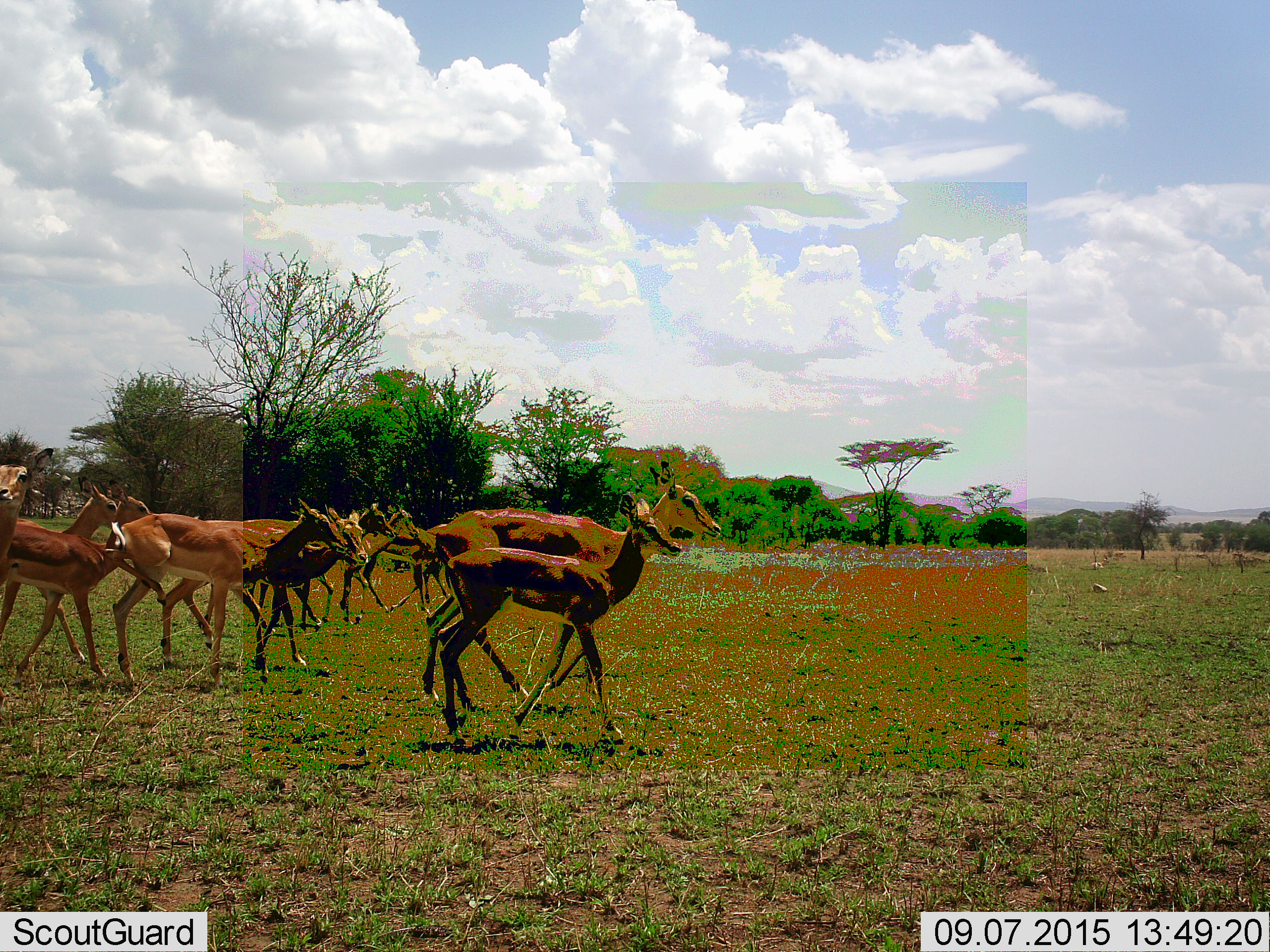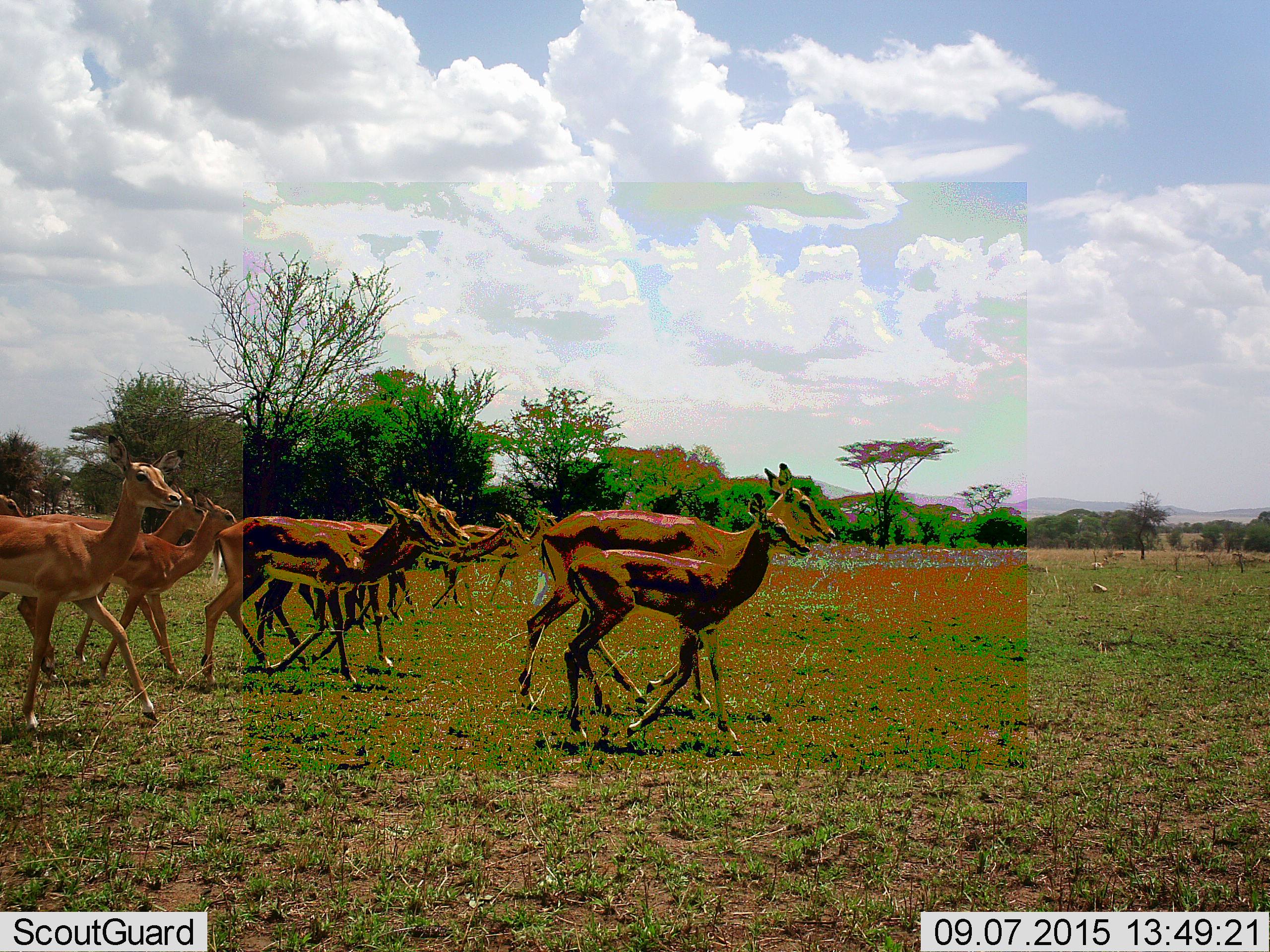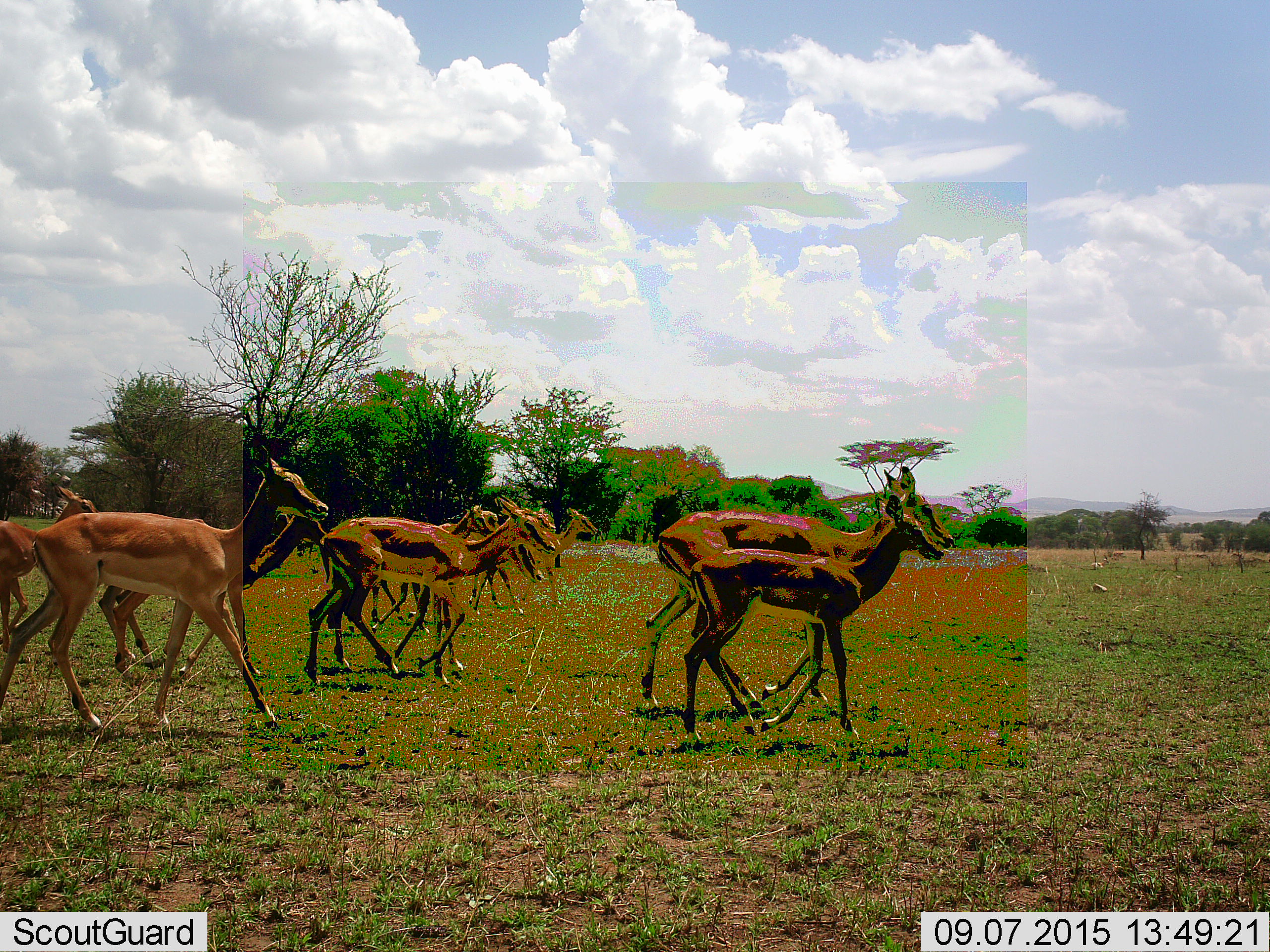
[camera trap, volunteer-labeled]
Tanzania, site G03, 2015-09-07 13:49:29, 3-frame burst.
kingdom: Animalia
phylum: Chordata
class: Mammalia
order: Artiodactyla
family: Bovidae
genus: Aepyceros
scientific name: Aepyceros melampus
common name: impala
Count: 10.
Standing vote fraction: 0%.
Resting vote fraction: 0%.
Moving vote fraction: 100%.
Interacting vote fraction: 0%.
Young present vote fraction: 71%.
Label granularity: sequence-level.